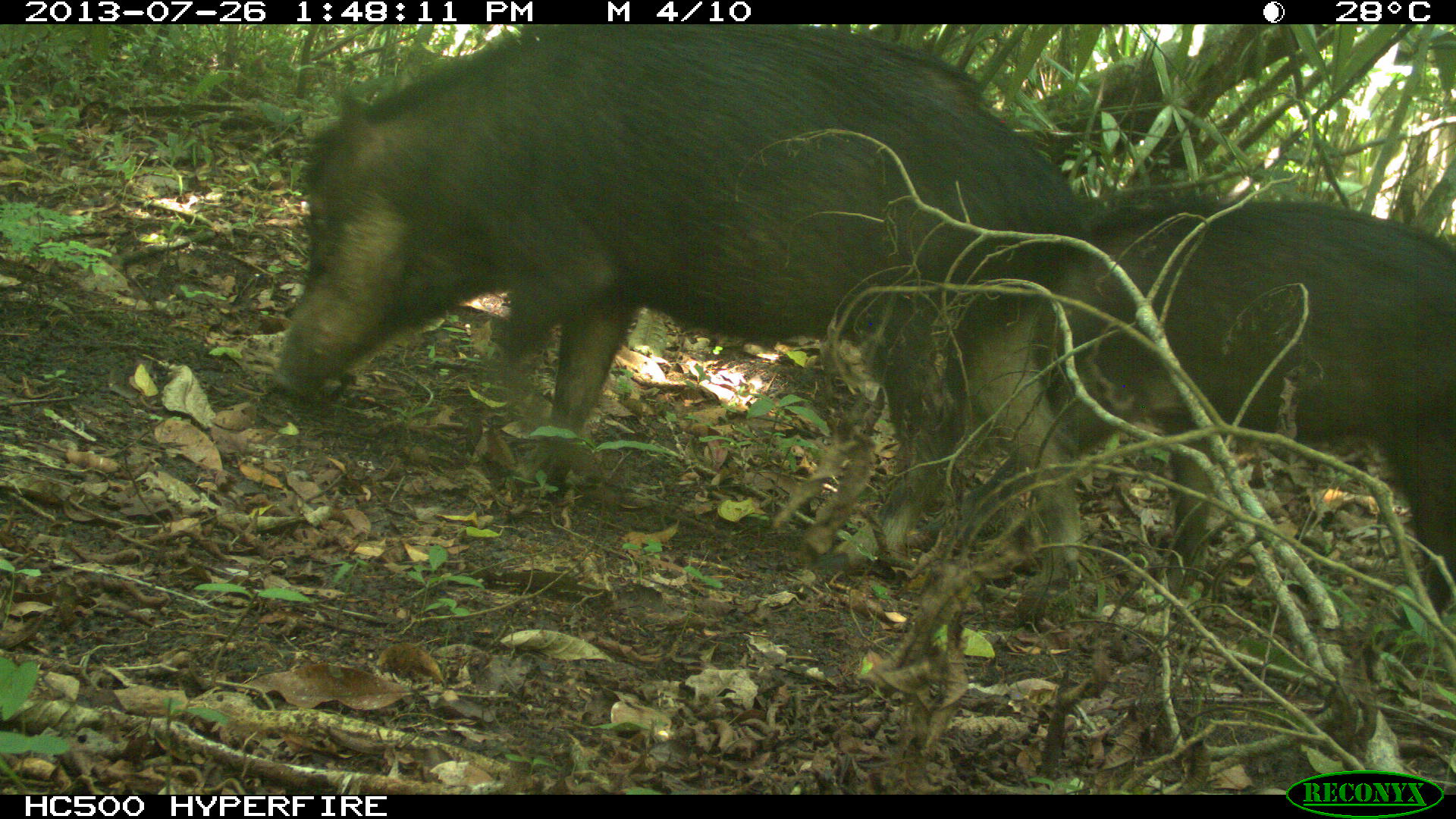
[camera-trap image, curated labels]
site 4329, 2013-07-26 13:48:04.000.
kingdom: Animalia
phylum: Chordata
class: Mammalia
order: Artiodactyla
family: Tayassuidae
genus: Tayassu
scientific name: Tayassu pecari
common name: white-lipped peccary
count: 2